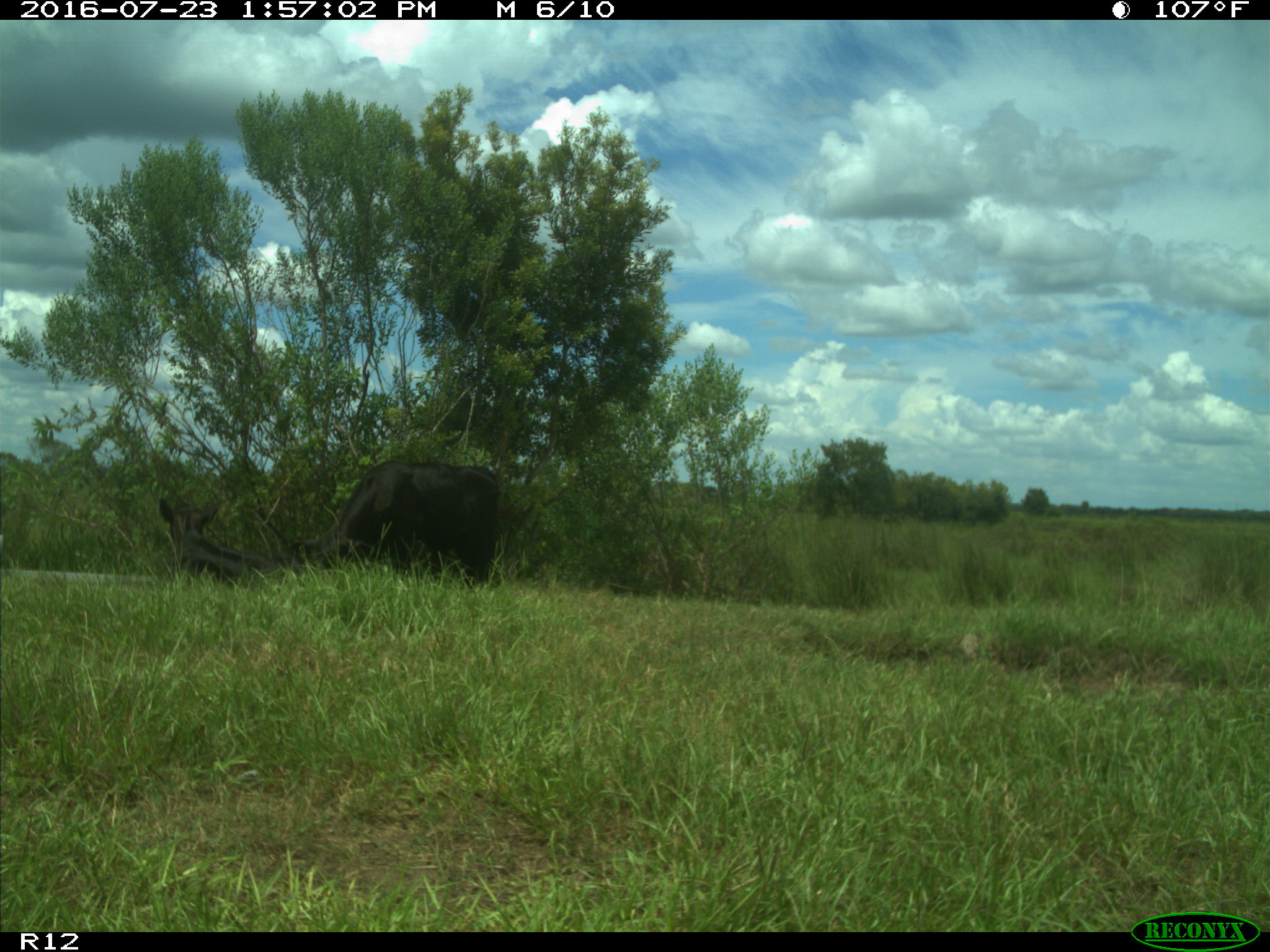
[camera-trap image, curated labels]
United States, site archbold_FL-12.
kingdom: Animalia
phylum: Chordata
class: Mammalia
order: Artiodactyla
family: Bovidae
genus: Bos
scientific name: Bos taurus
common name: domestic cow